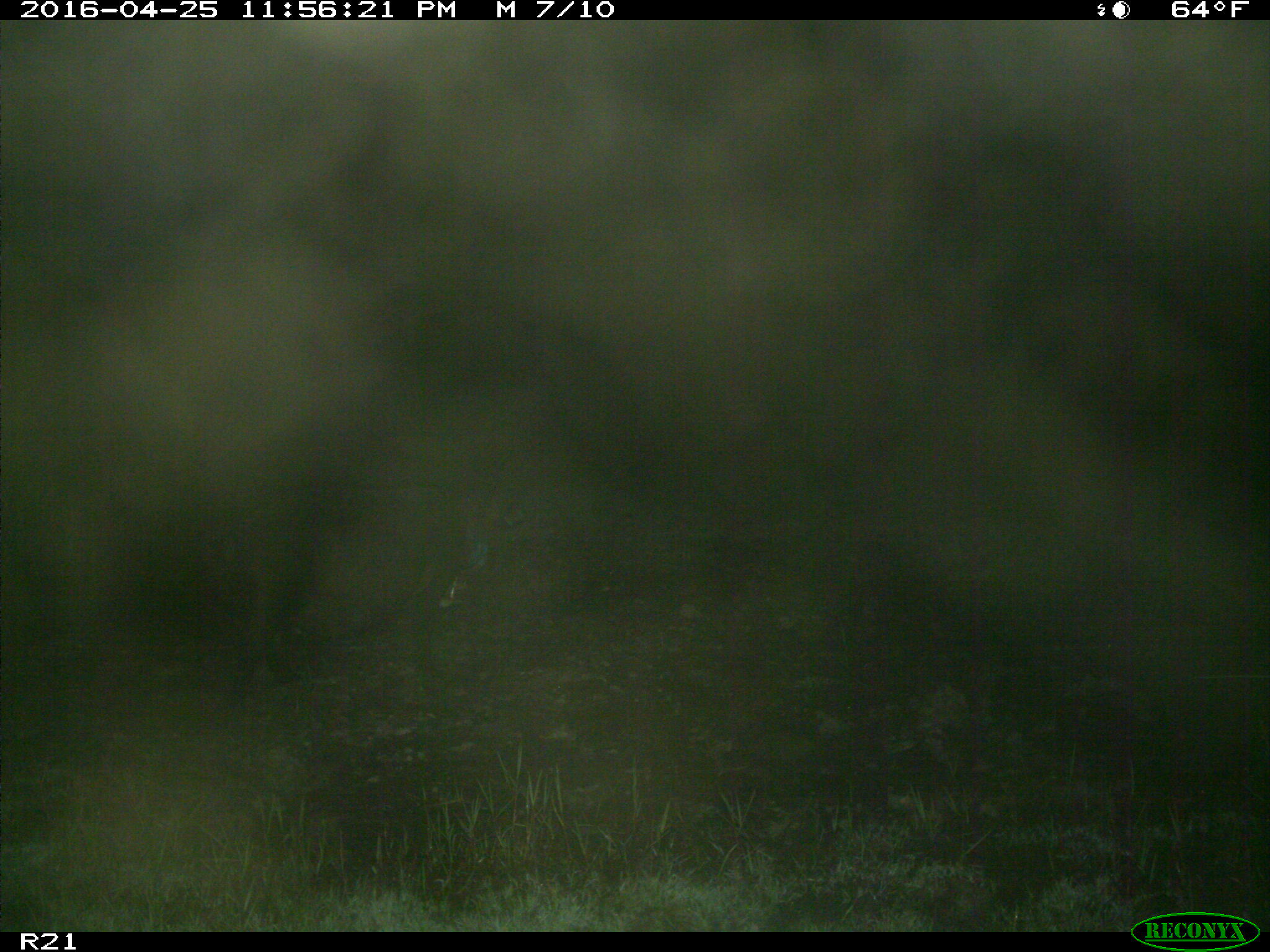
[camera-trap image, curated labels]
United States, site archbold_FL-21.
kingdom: Animalia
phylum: Chordata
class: Mammalia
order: Artiodactyla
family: Suidae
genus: Sus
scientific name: Sus scrofa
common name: wild boar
Sus scrofa (wild boar).